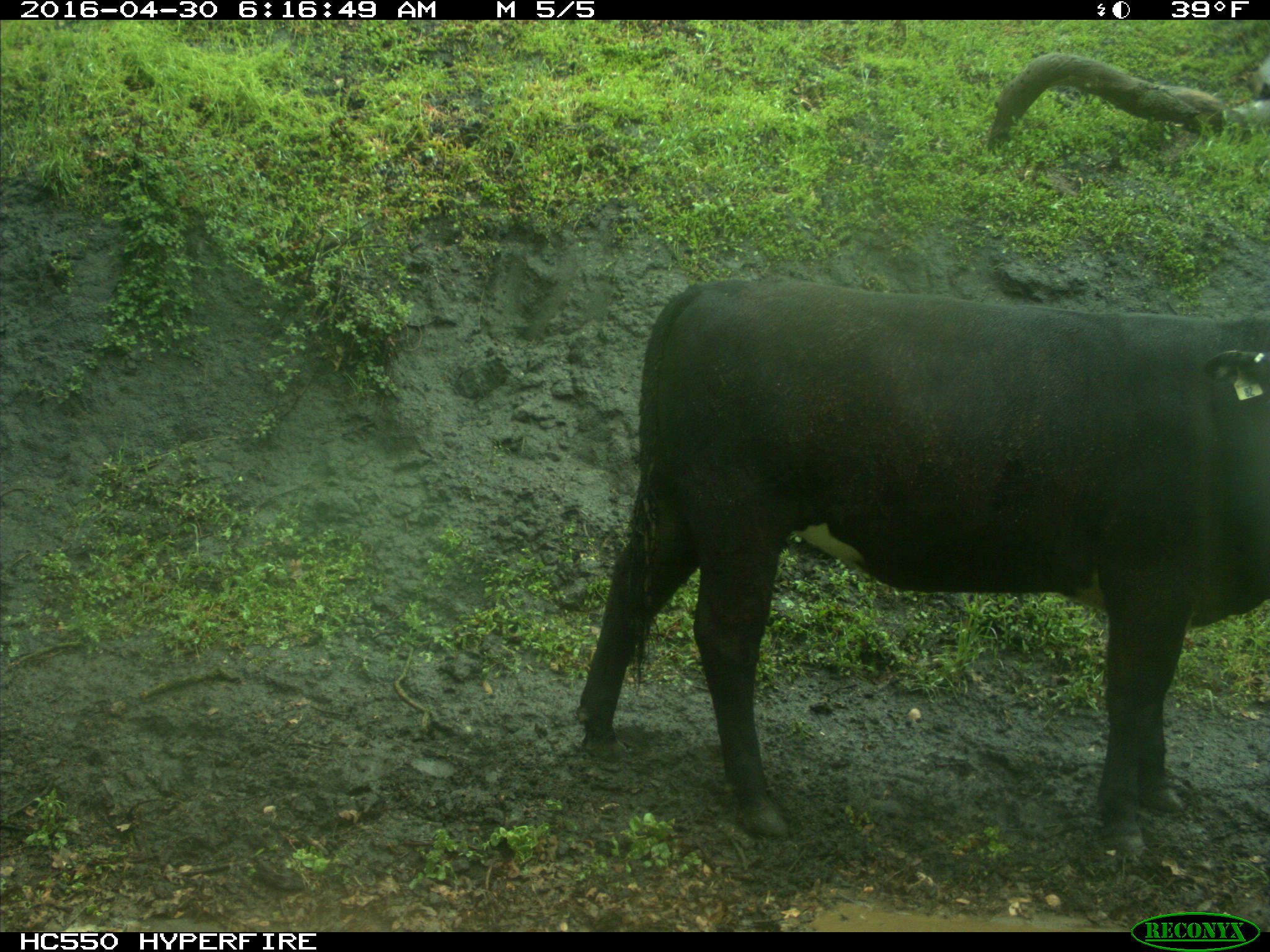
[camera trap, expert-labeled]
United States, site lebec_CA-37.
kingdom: Animalia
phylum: Chordata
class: Mammalia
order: Artiodactyla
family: Bovidae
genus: Bos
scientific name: Bos taurus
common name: domestic cow